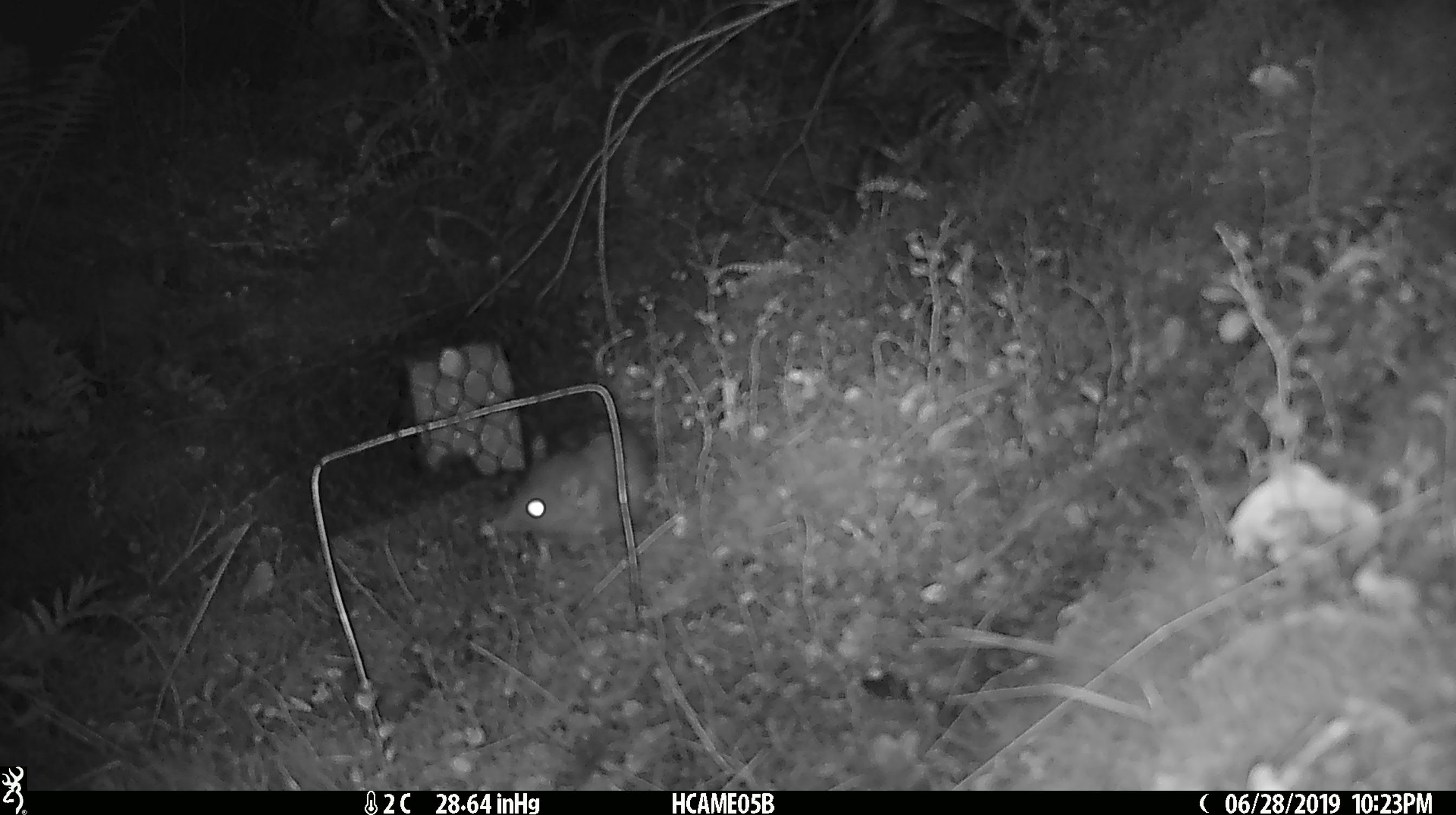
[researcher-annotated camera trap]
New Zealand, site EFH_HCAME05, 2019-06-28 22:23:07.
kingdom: Animalia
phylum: Chordata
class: Mammalia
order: Rodentia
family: Muridae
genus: Rattus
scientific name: Rattus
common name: rat